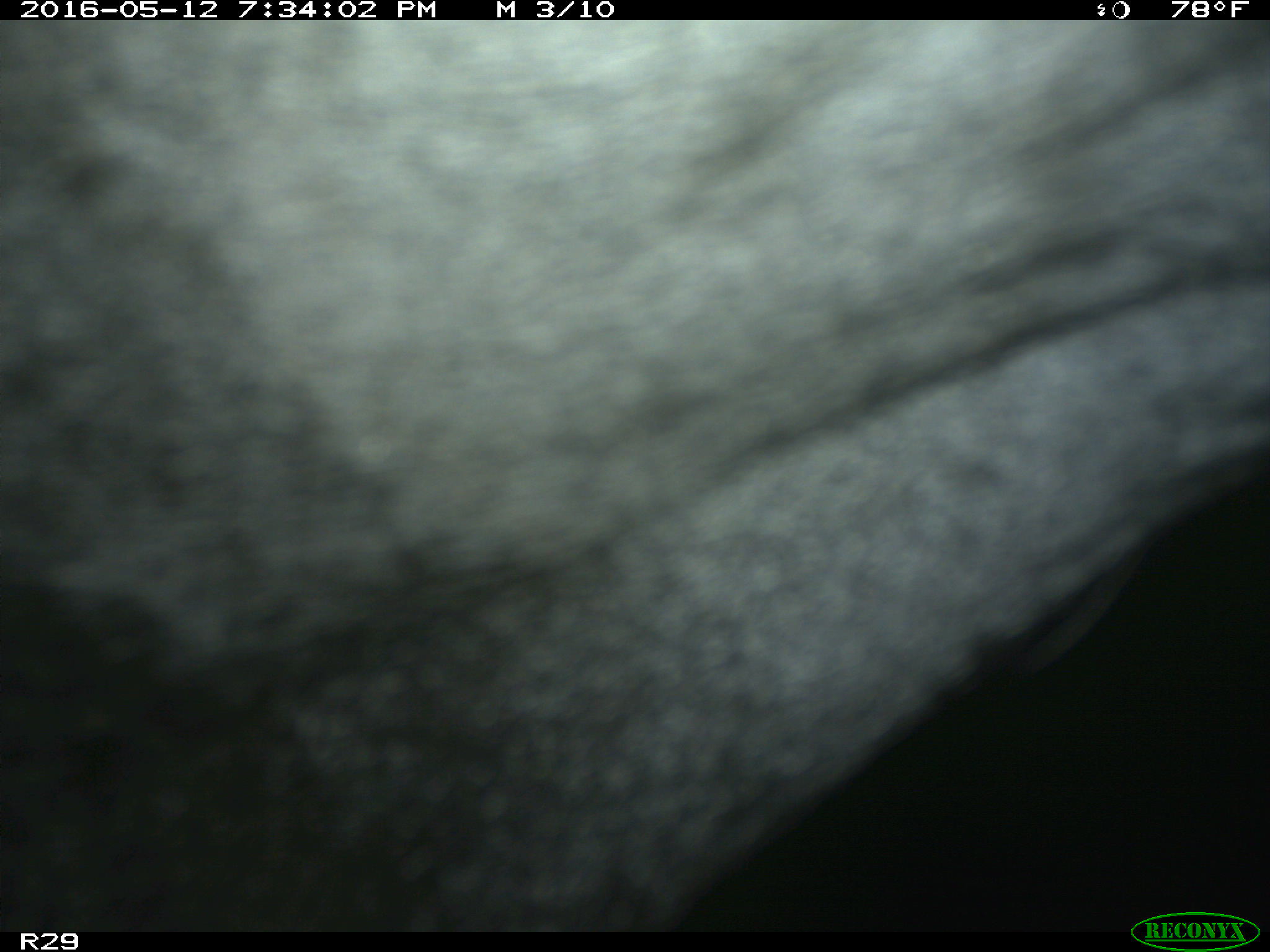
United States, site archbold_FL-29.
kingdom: Animalia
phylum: Chordata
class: Mammalia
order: Artiodactyla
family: Bovidae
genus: Bos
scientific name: Bos taurus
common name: domestic cow